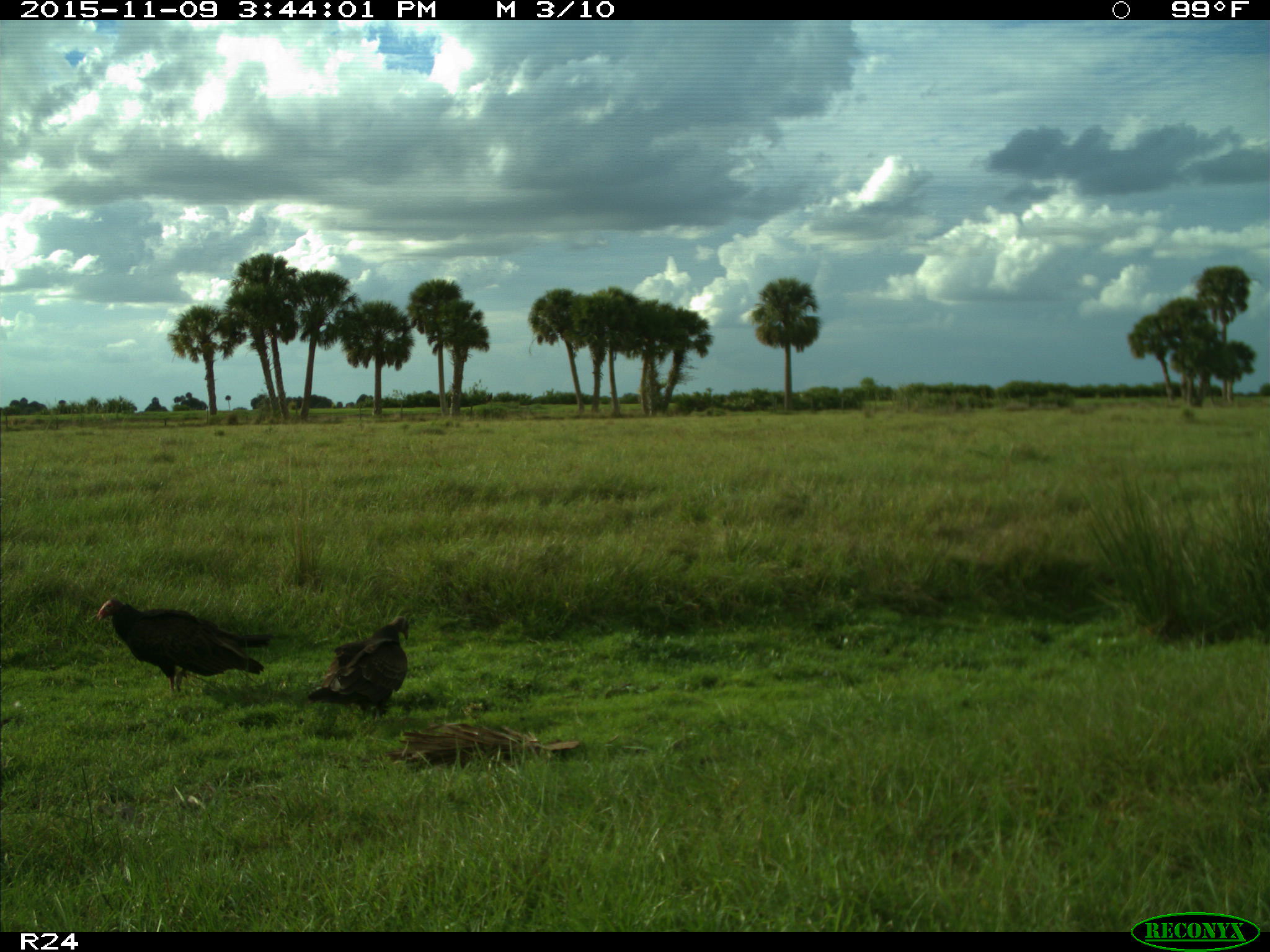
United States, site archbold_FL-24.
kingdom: Animalia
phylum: Chordata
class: Aves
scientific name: Aves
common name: birds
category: unidentified bird